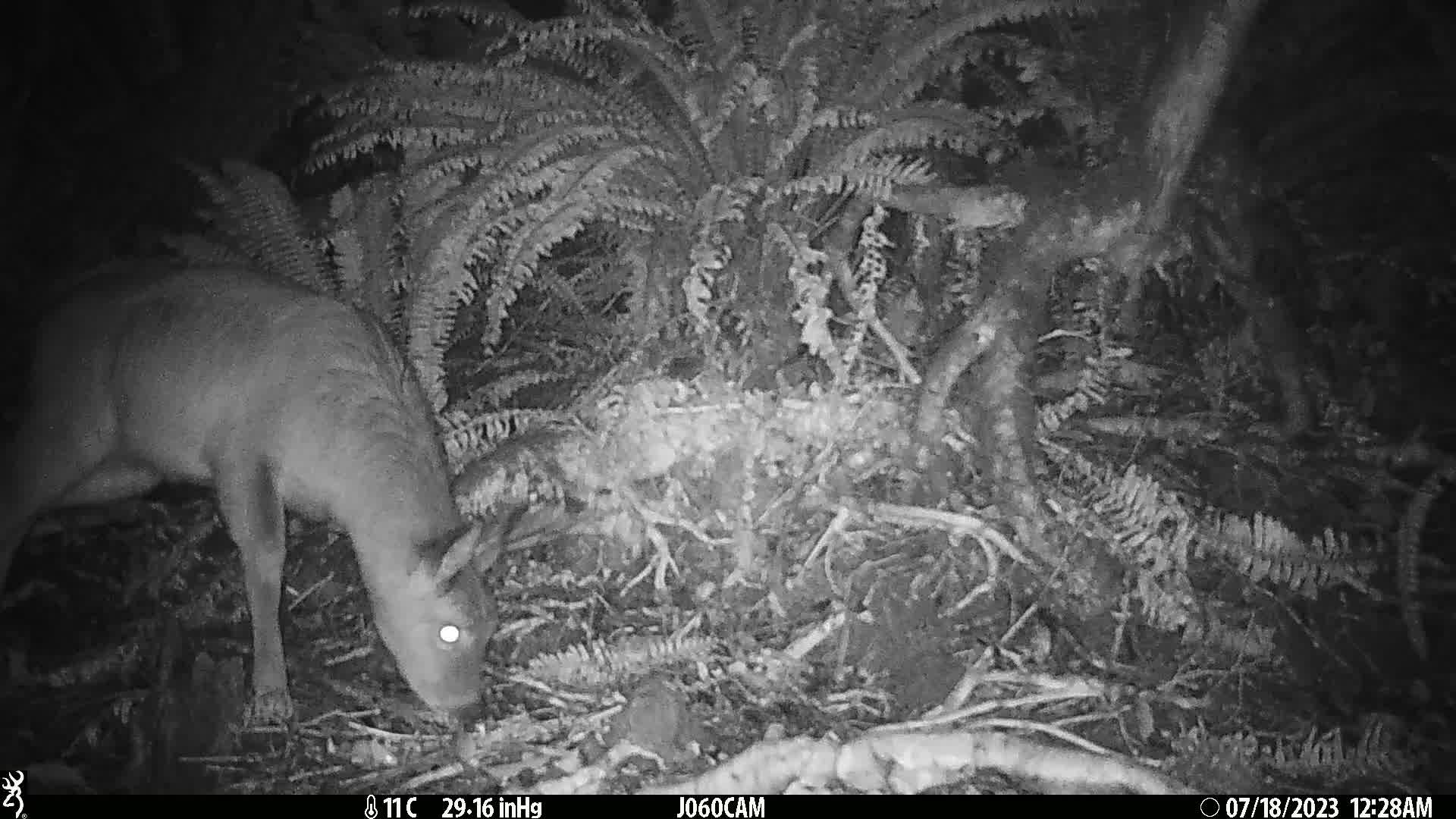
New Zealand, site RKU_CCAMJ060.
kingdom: Animalia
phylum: Chordata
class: Mammalia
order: Artiodactyla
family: Cervidae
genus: Odocoileus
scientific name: Odocoileus virginianus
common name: white-tailed deer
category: white tailed deer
White tailed deer (white-tailed deer) (Odocoileus virginianus).